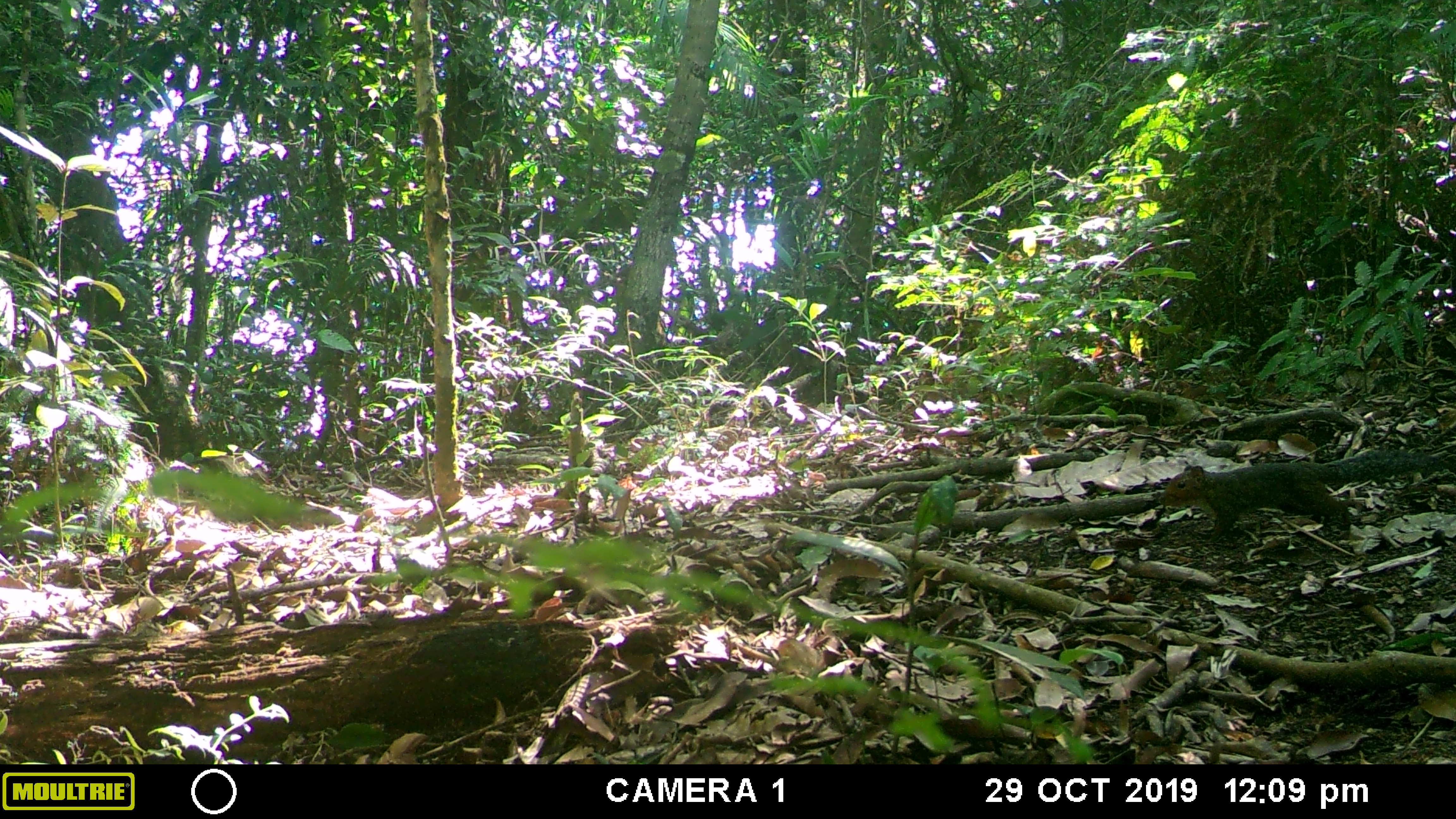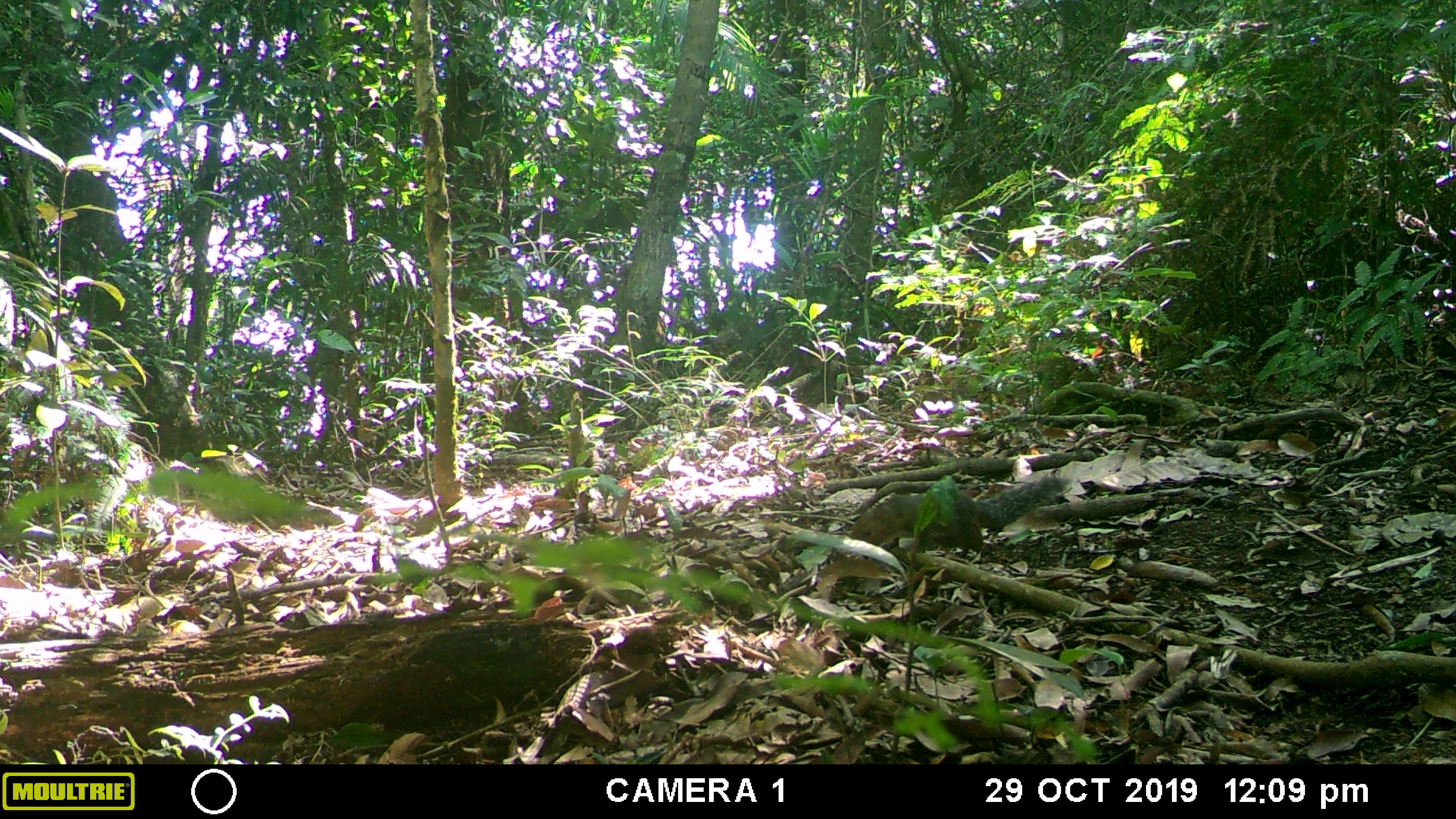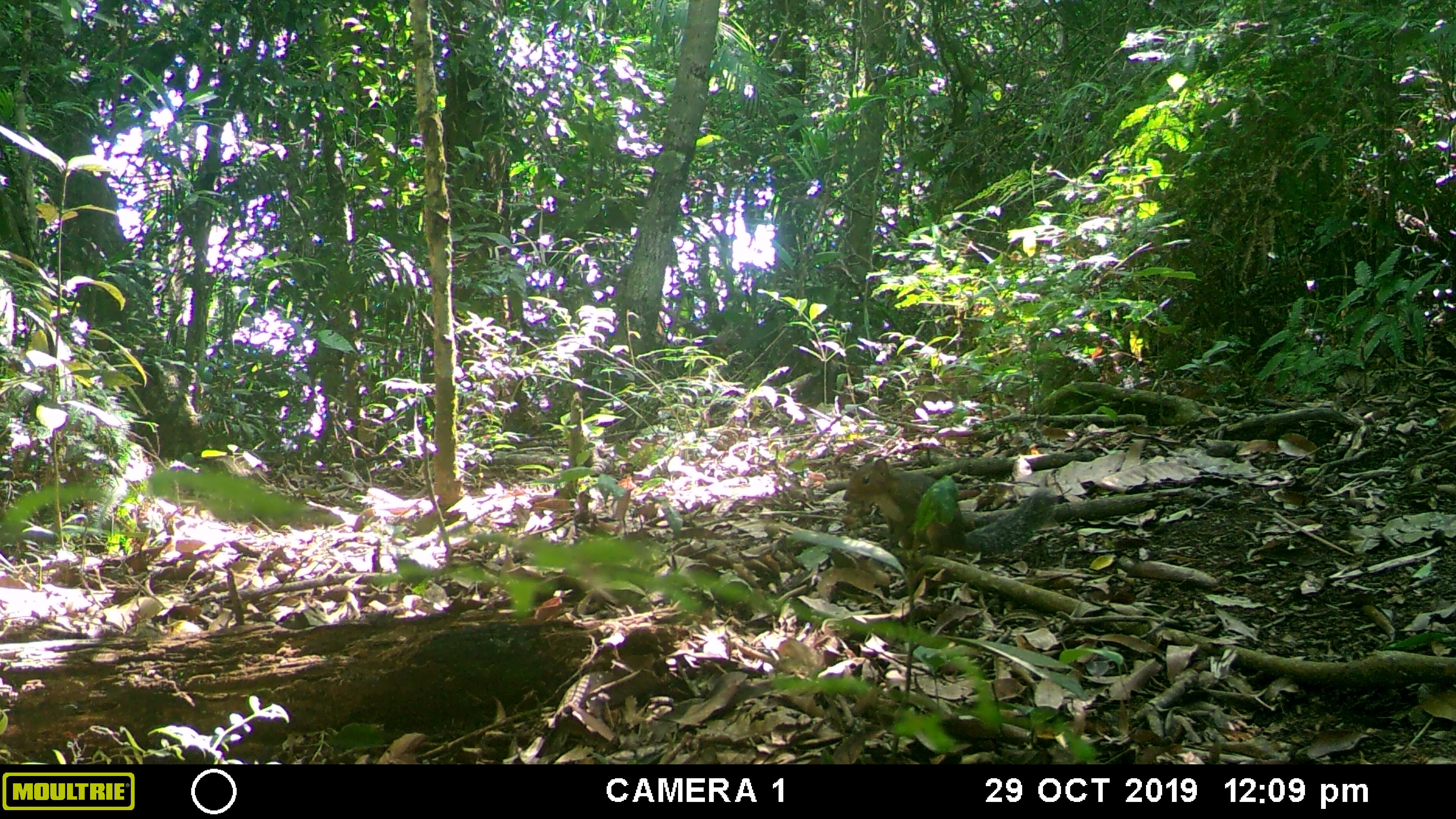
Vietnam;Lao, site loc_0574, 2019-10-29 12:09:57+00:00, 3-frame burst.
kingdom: Animalia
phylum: Chordata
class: Mammalia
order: Rodentia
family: Sciuridae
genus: Dremomys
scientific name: Dremomys rufigenis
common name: red-cheeked squirrel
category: red cheeked squirrel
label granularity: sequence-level